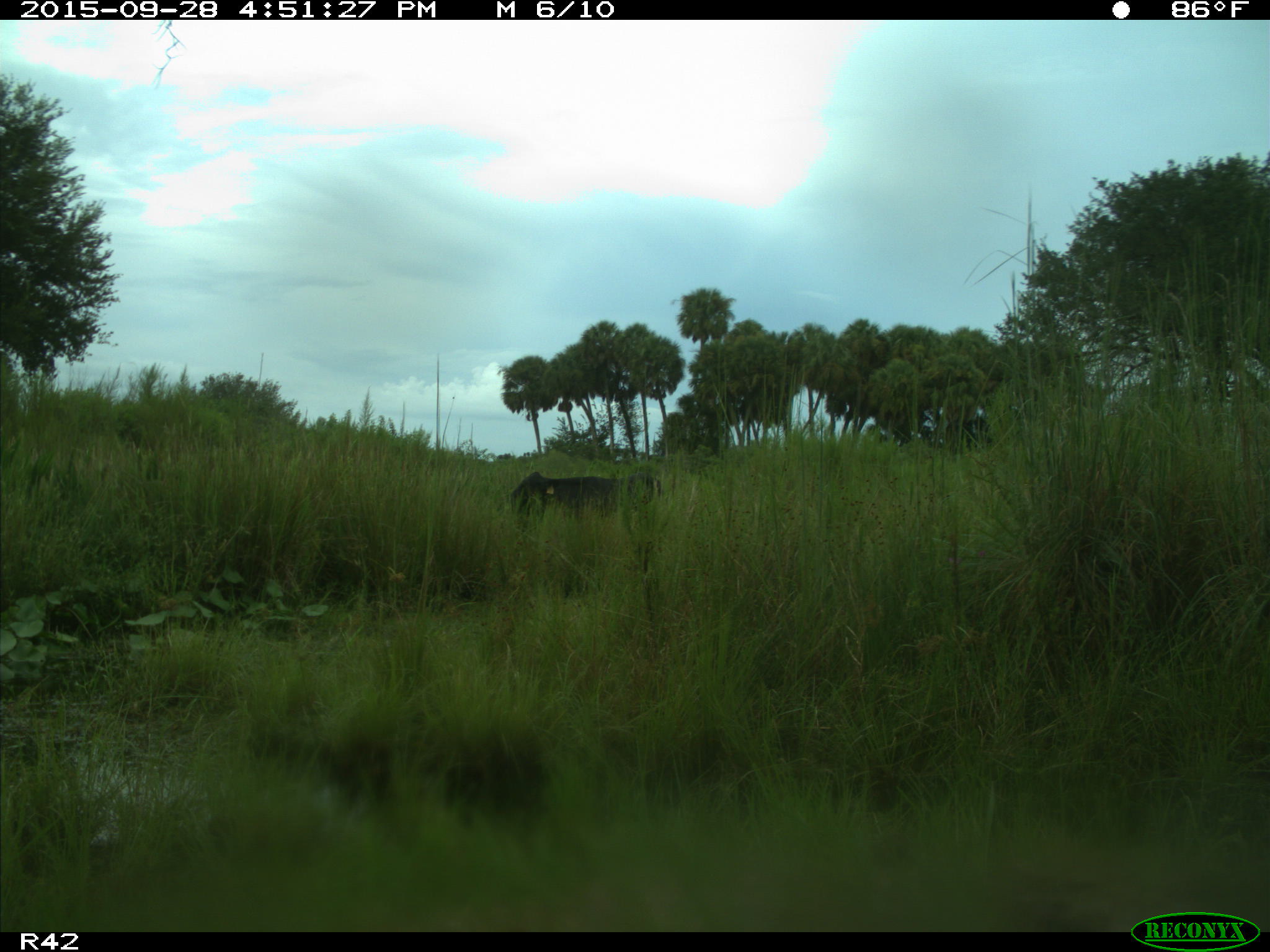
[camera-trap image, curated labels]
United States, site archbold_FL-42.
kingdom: Animalia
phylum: Chordata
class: Mammalia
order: Artiodactyla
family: Bovidae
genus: Bos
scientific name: Bos taurus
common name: domestic cow